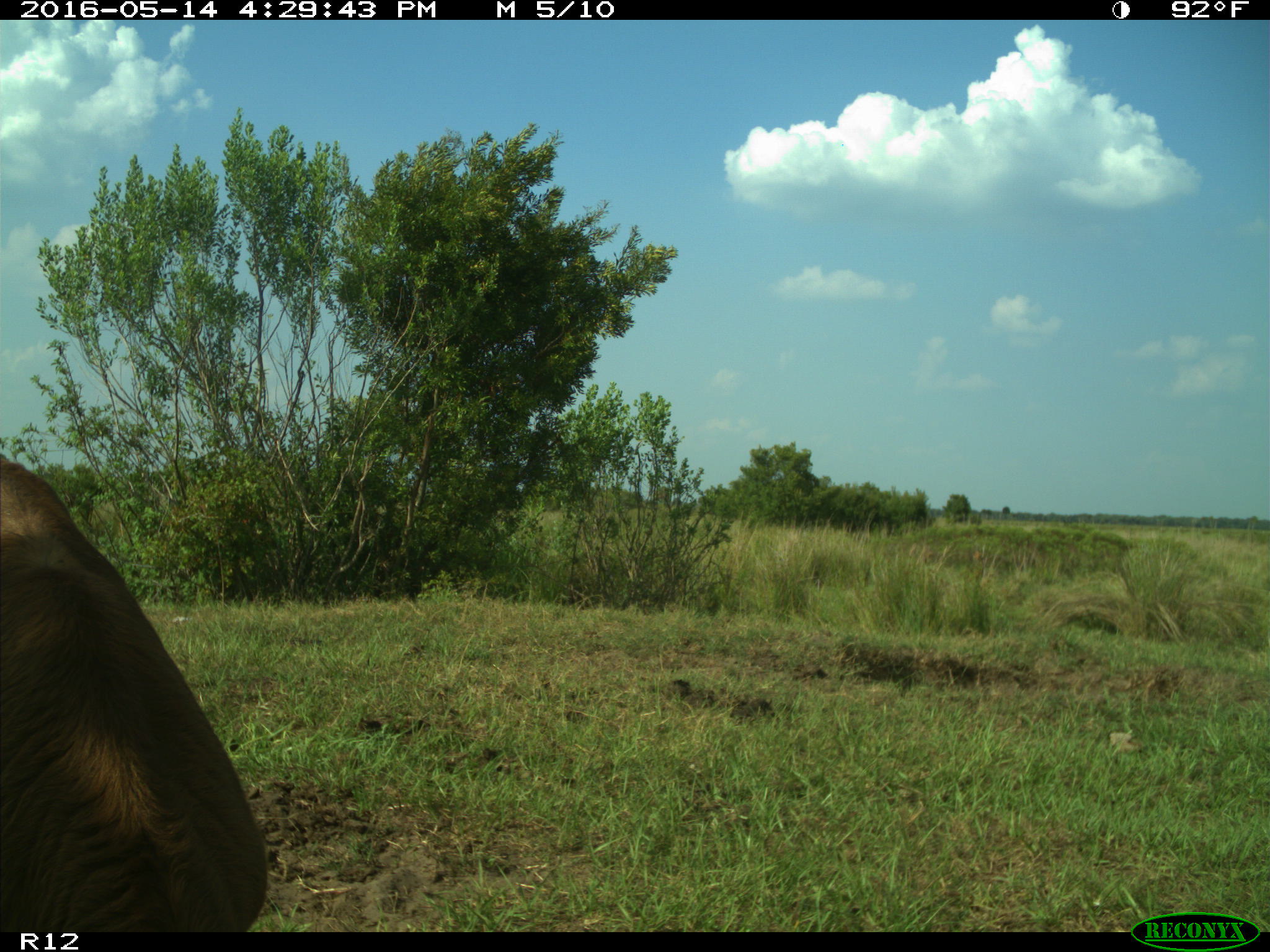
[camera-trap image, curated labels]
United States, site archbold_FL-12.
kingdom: Animalia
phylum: Chordata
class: Mammalia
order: Artiodactyla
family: Bovidae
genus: Bos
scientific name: Bos taurus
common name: domestic cow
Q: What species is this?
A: Bos taurus (domestic cow).